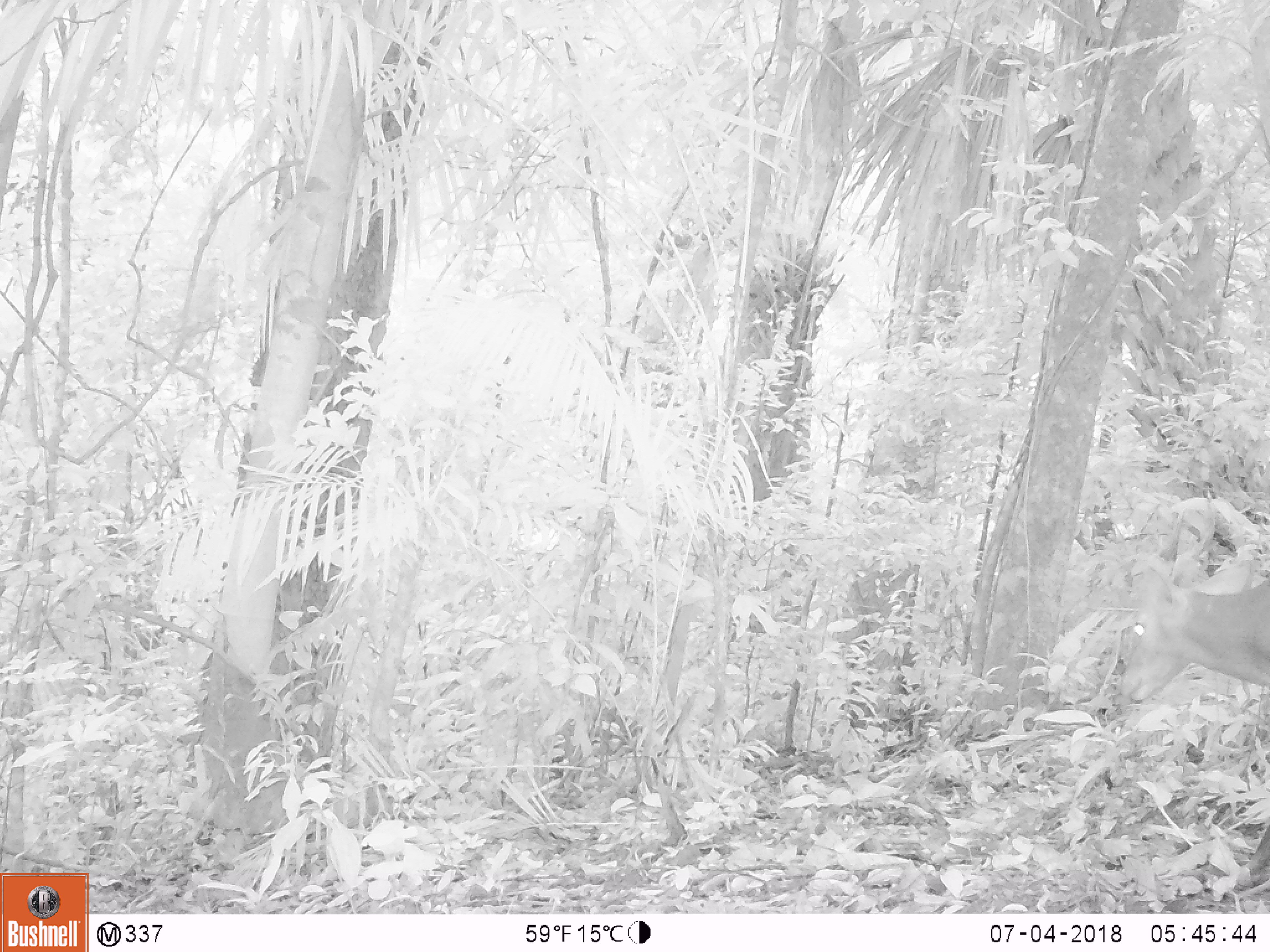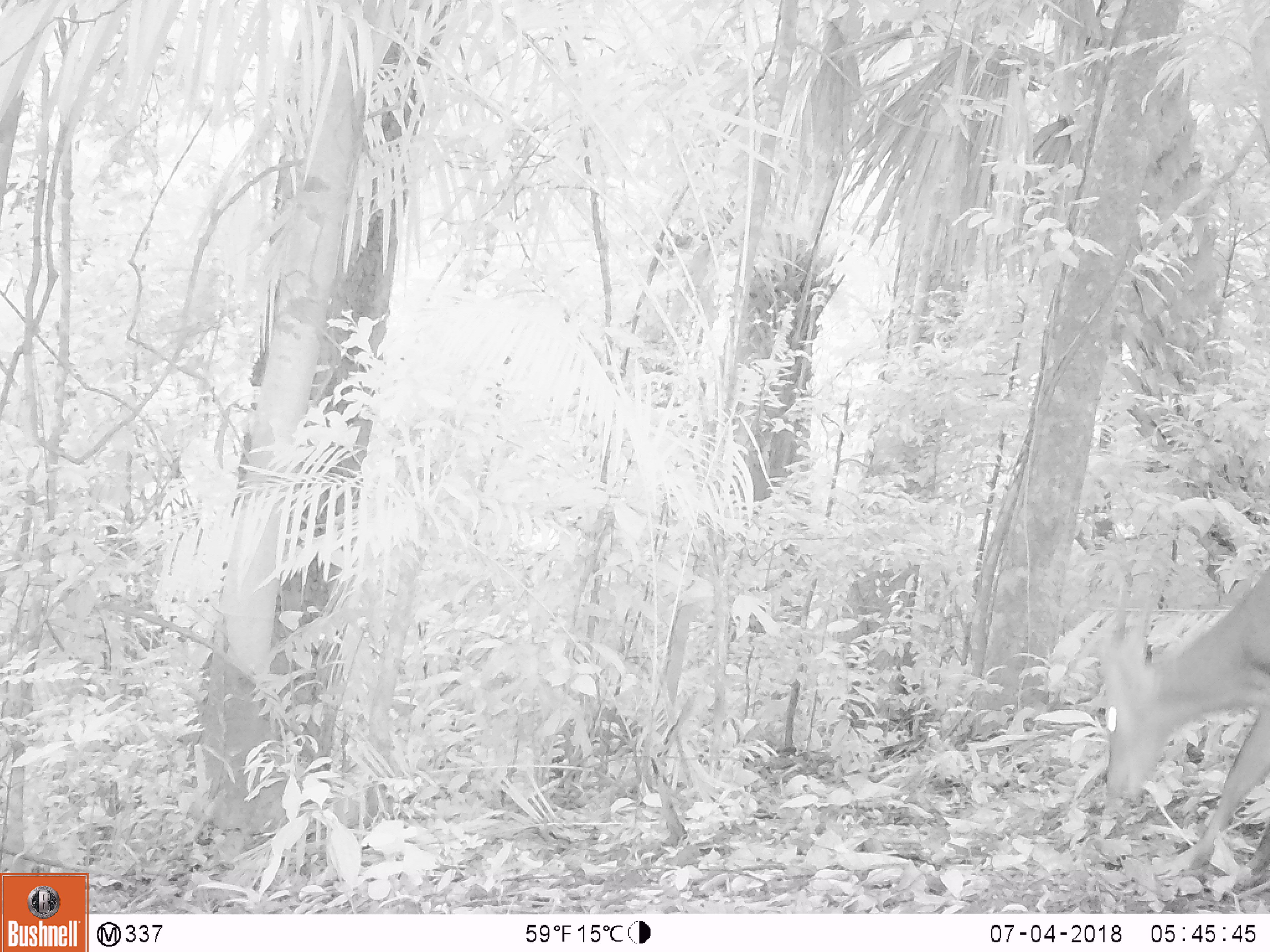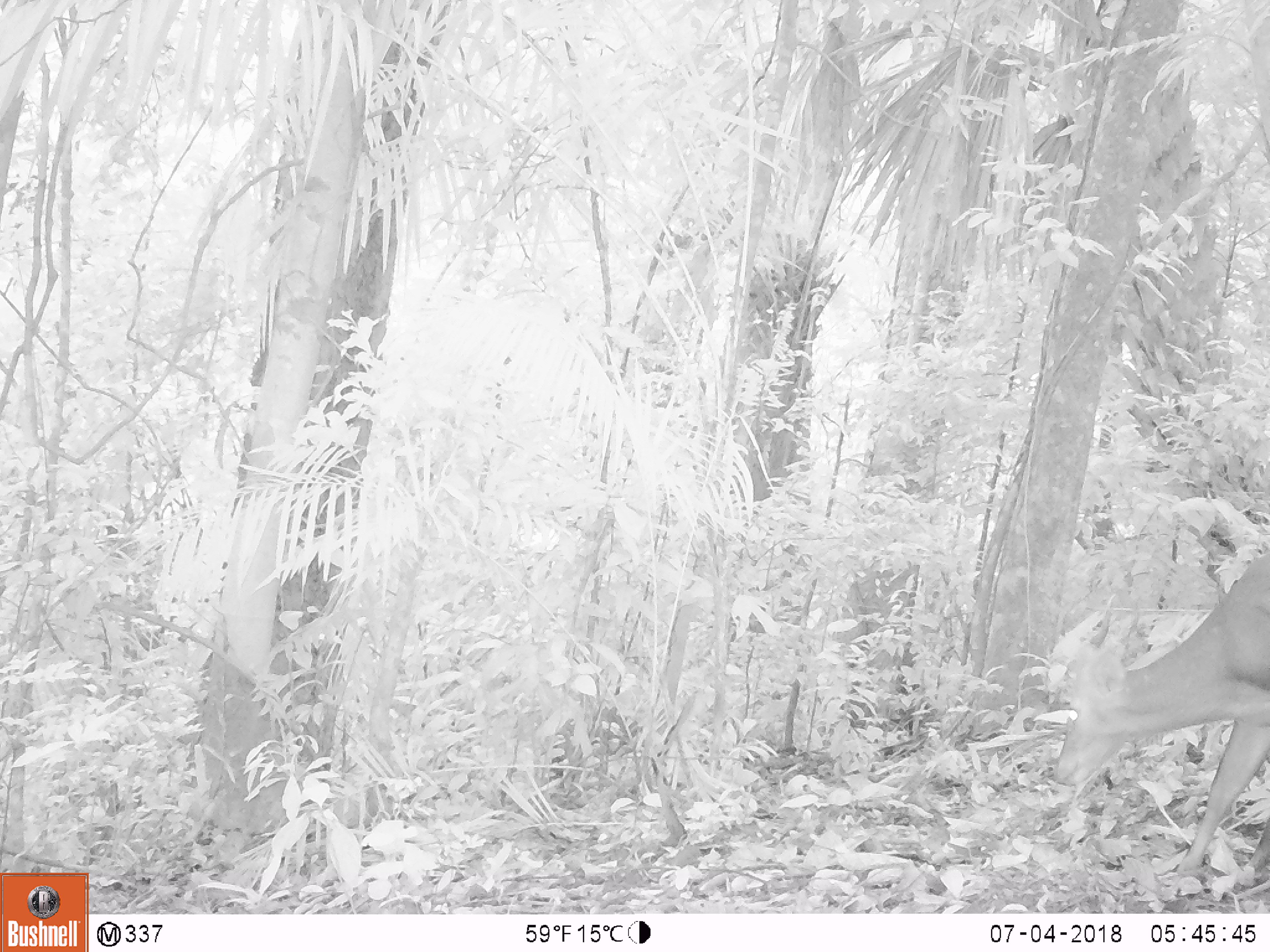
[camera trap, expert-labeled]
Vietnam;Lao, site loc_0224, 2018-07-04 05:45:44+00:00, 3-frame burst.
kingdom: Animalia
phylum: Chordata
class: Mammalia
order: Artiodactyla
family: Cervidae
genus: Muntiacus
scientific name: Muntiacus vuquangensis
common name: large-antlered muntjac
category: large antlered muntjac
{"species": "large antlered muntjac (large-antlered muntjac) (Muntiacus vuquangensis)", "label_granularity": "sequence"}